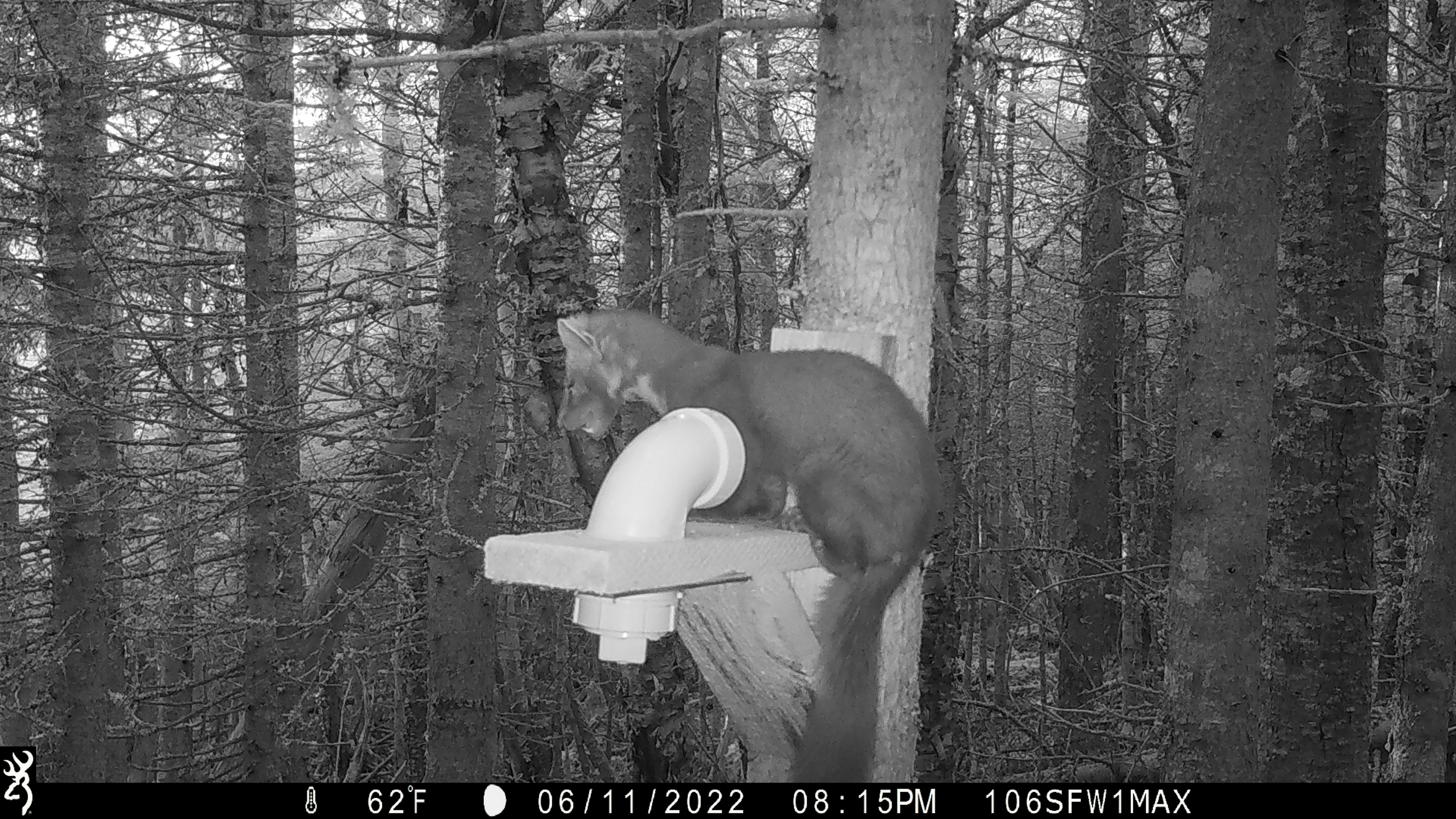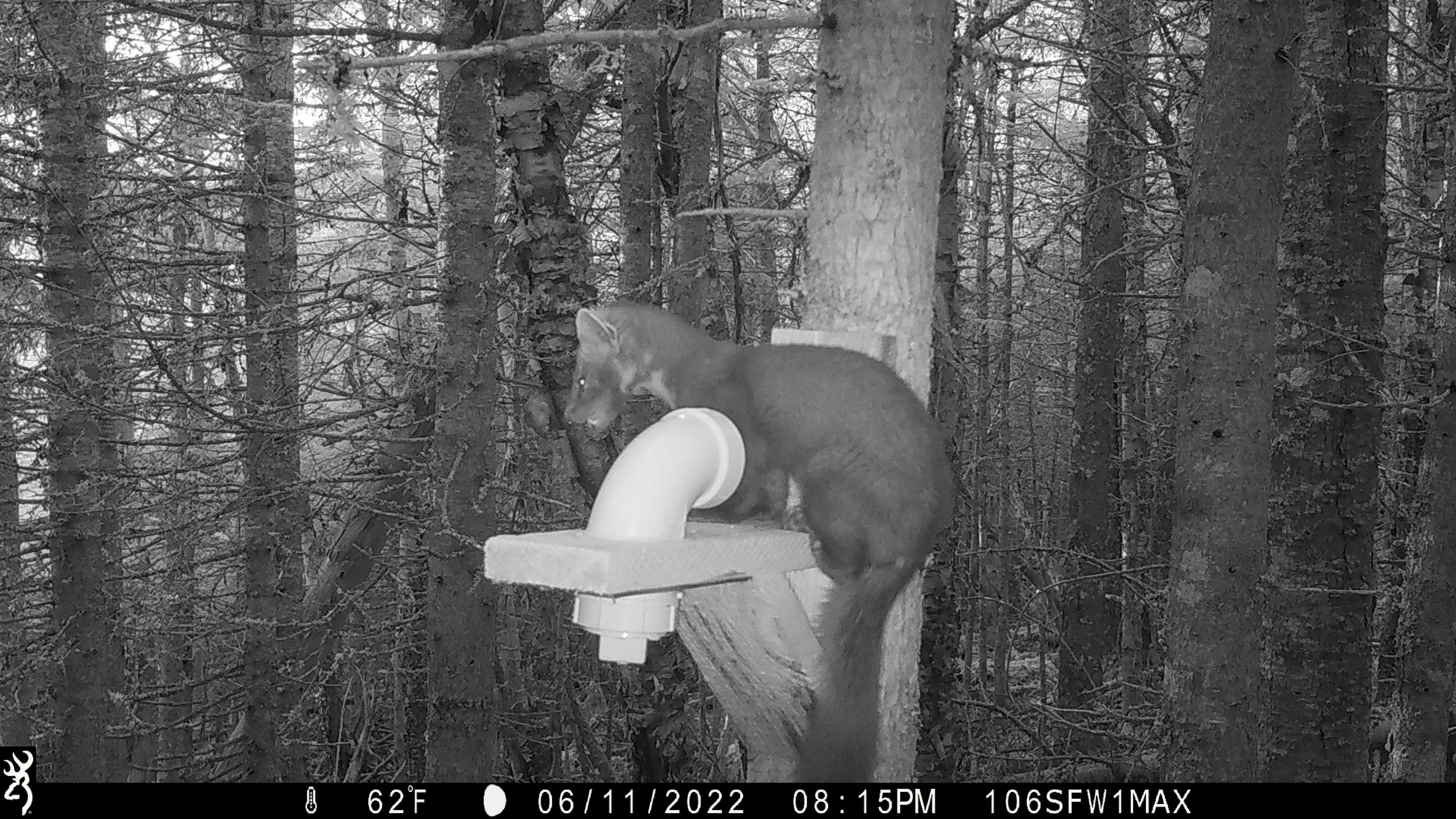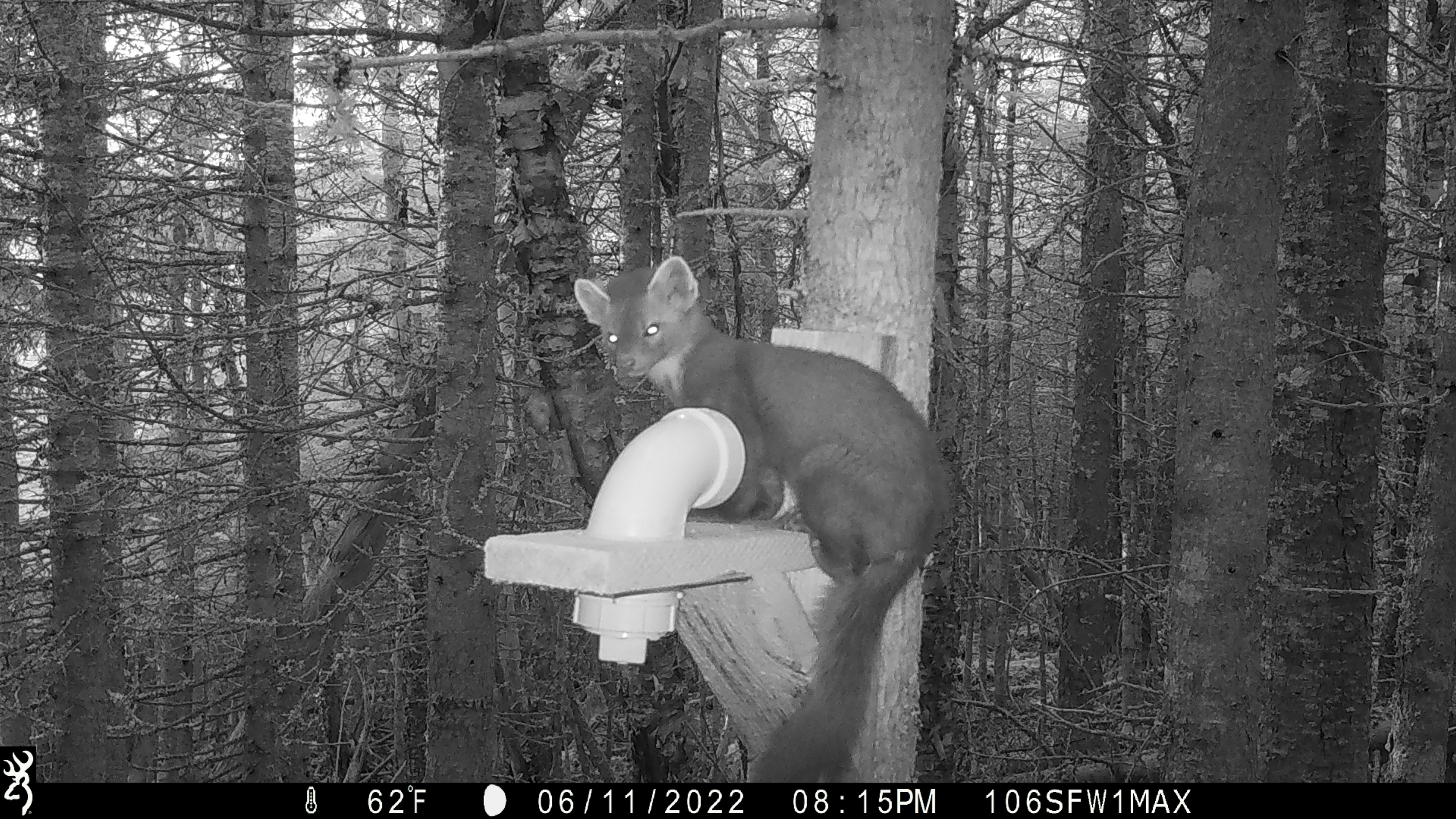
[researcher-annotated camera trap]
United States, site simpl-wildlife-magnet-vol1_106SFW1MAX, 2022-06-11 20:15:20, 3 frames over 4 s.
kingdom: Animalia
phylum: Chordata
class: Mammalia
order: Carnivora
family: Mustelidae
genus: Martes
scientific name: Martes americana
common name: american marten